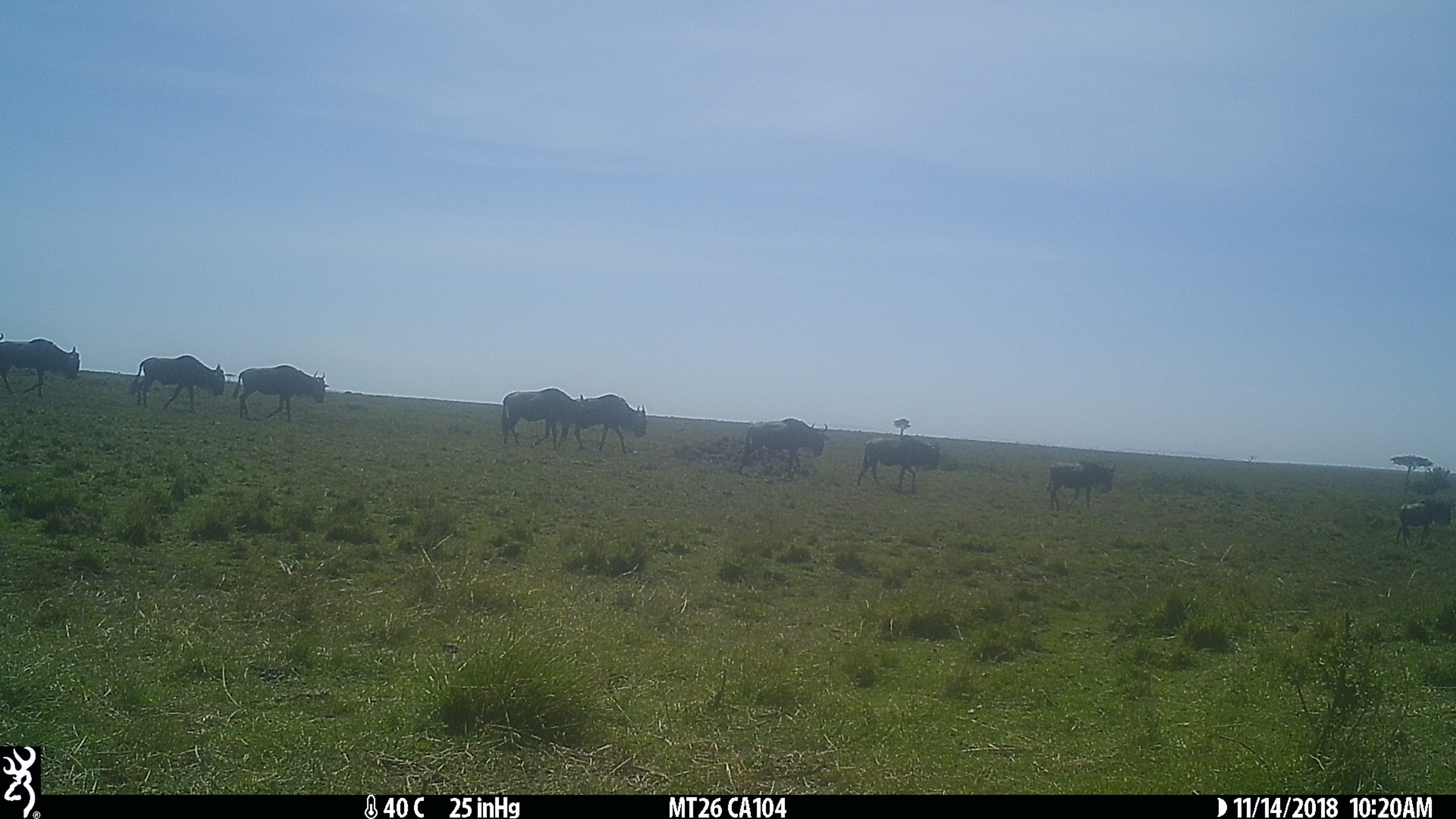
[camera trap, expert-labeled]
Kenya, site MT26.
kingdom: Animalia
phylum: Chordata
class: Mammalia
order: Artiodactyla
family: Bovidae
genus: Connochaetes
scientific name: Connochaetes taurinus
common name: blue wildebeest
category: wildebeest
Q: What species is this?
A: Wildebeest (blue wildebeest) (Connochaetes taurinus).